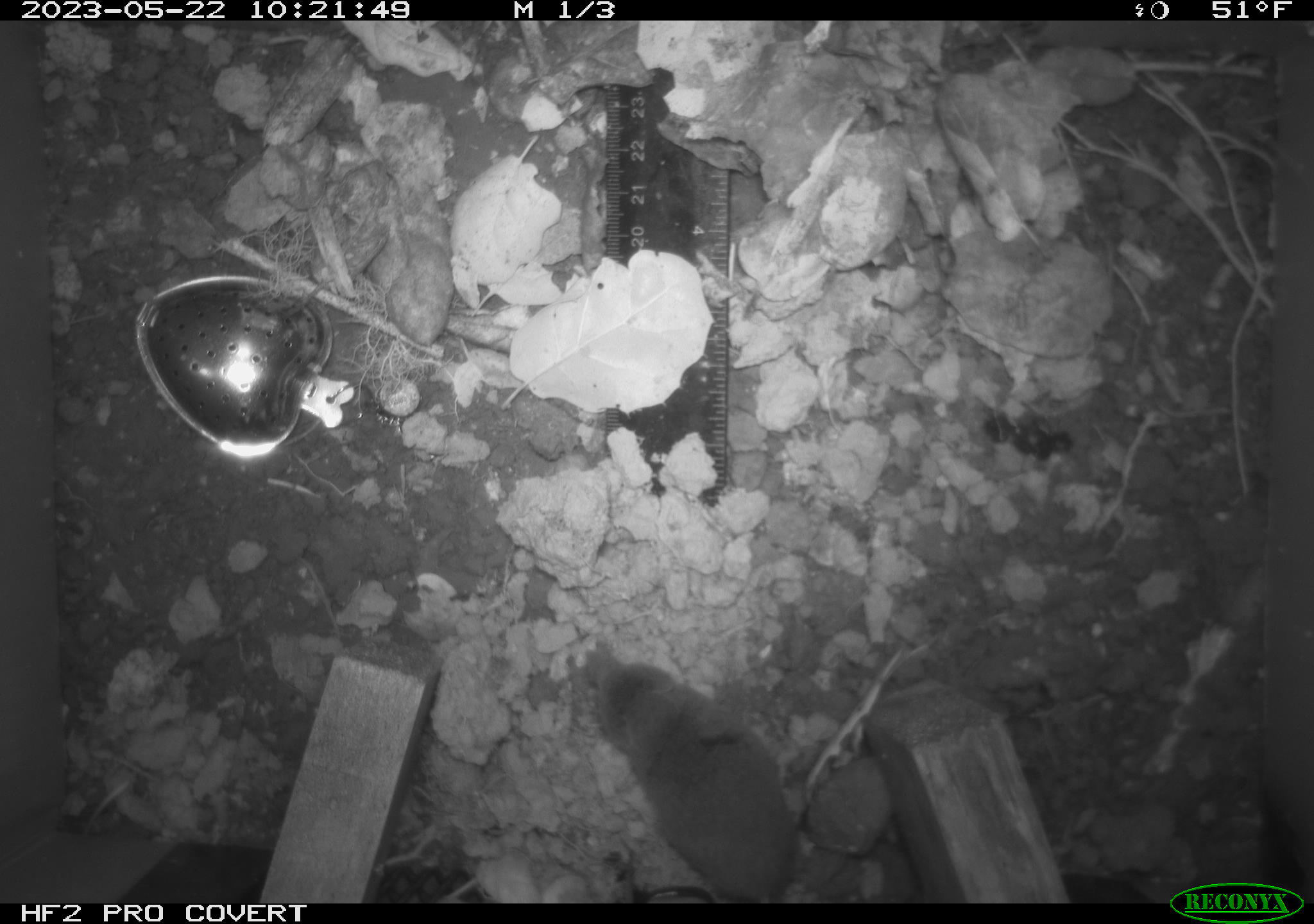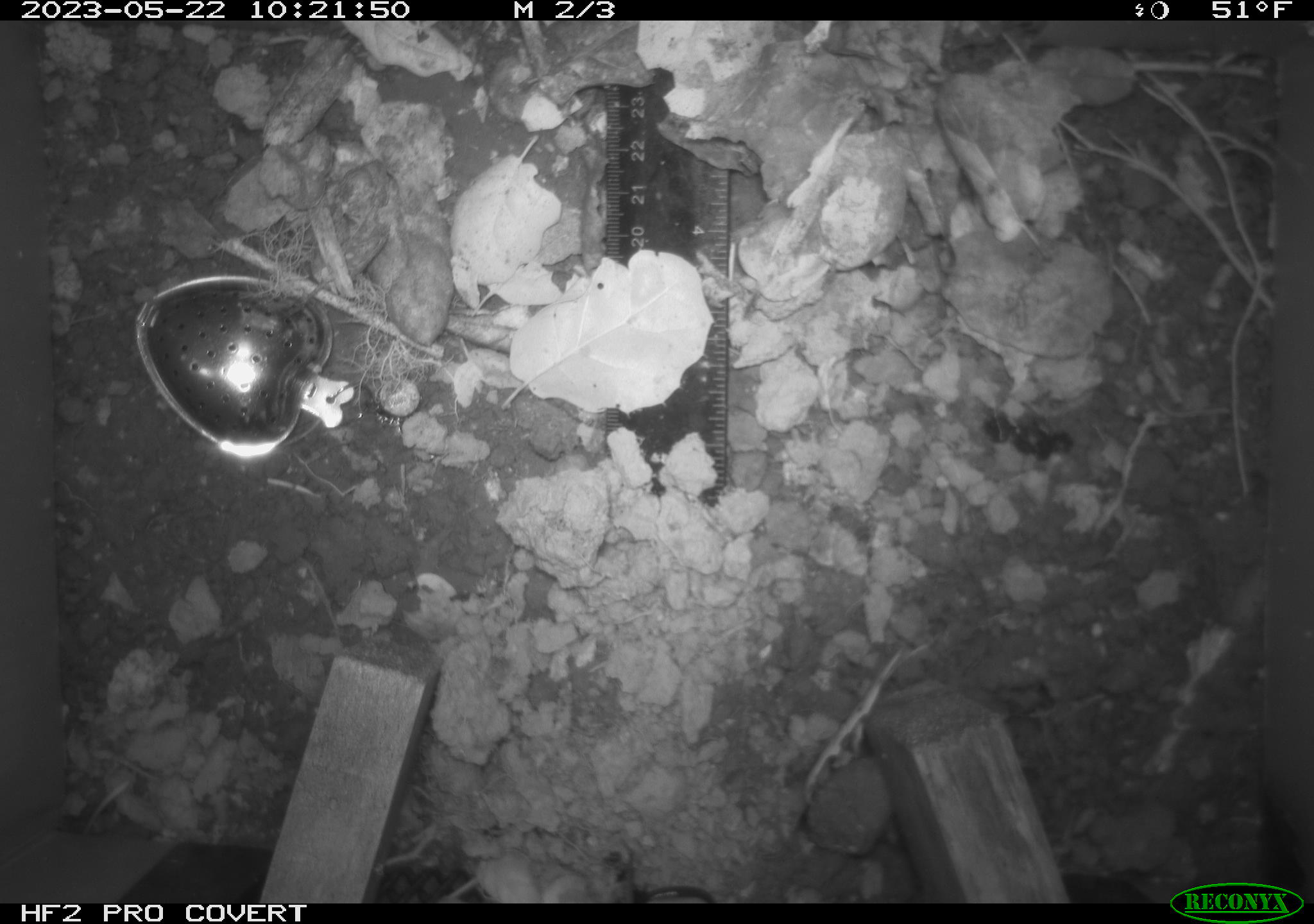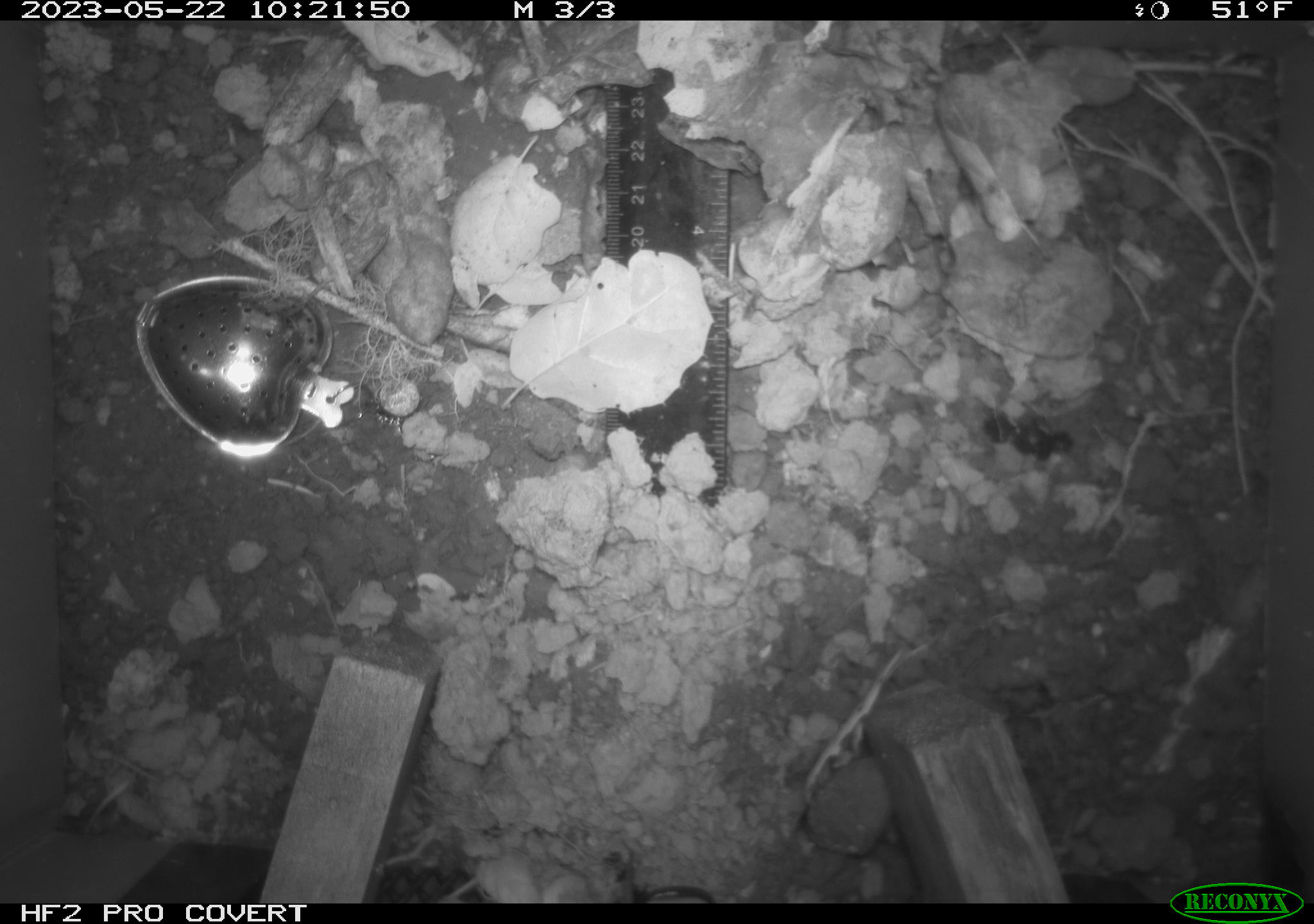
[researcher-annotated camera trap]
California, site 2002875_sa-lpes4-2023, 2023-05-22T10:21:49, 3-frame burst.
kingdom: Animalia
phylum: Chordata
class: Mammalia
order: Eulipotyphla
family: Soricidae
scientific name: Soricidae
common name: shrews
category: soricidae family